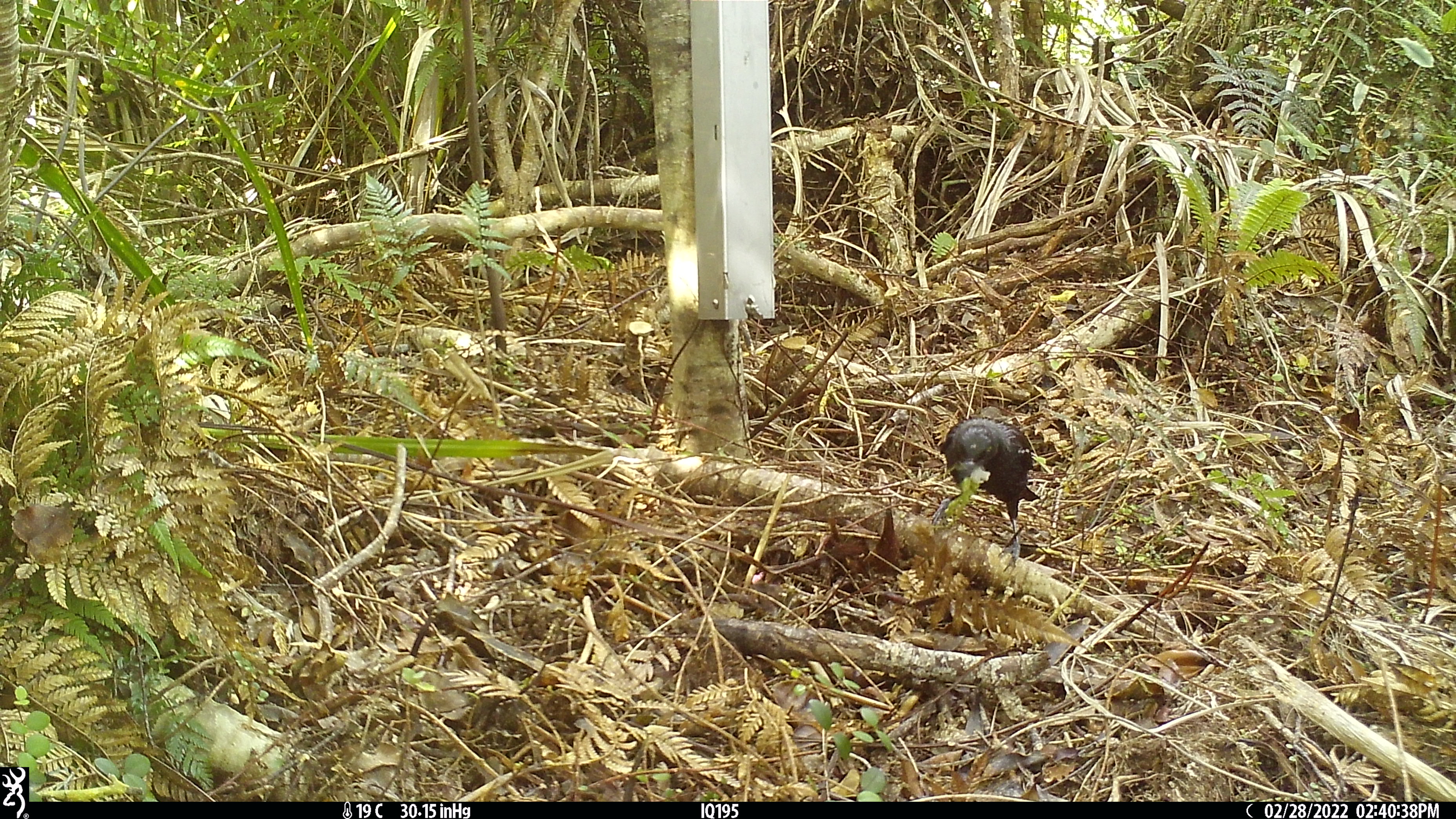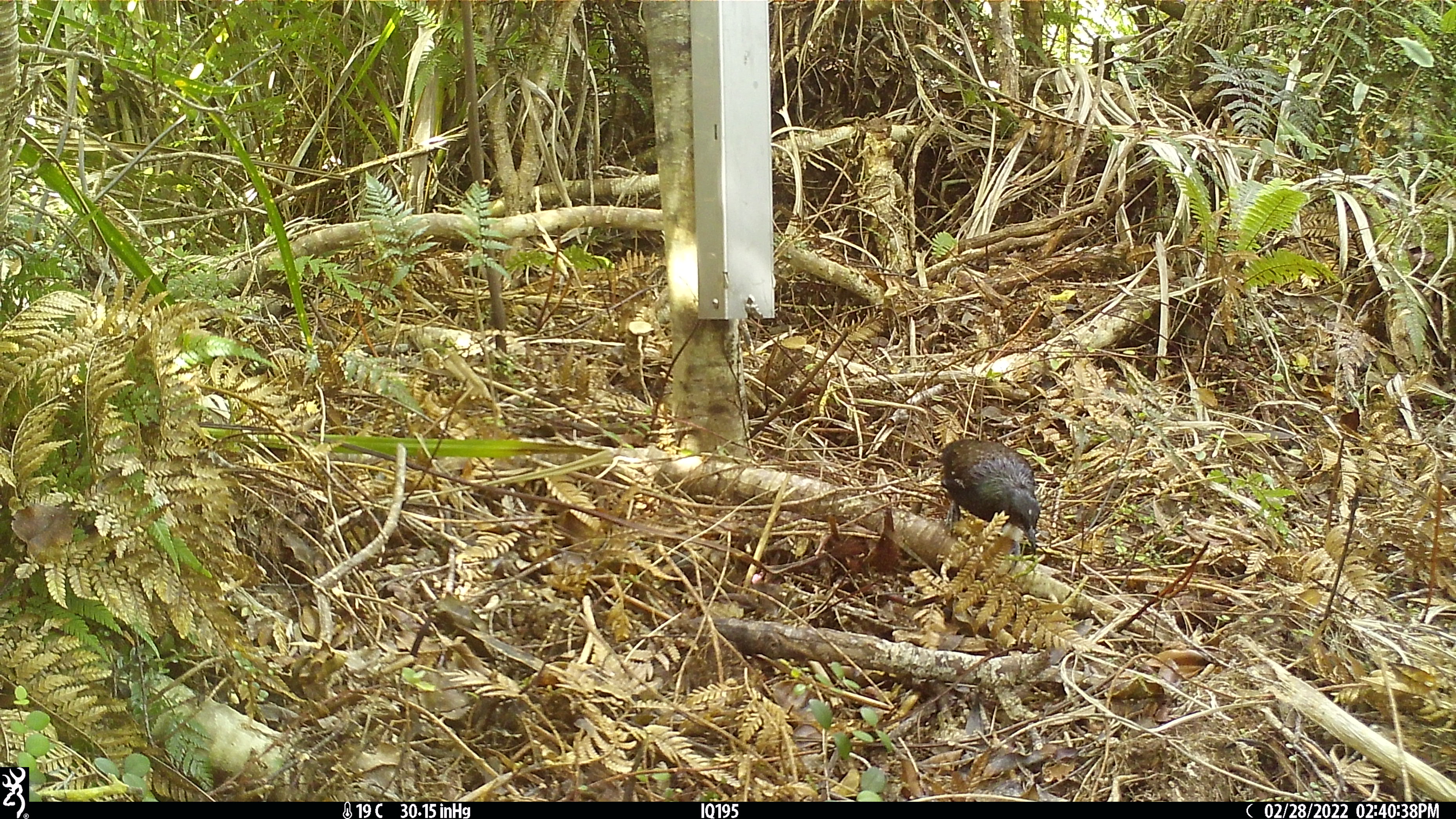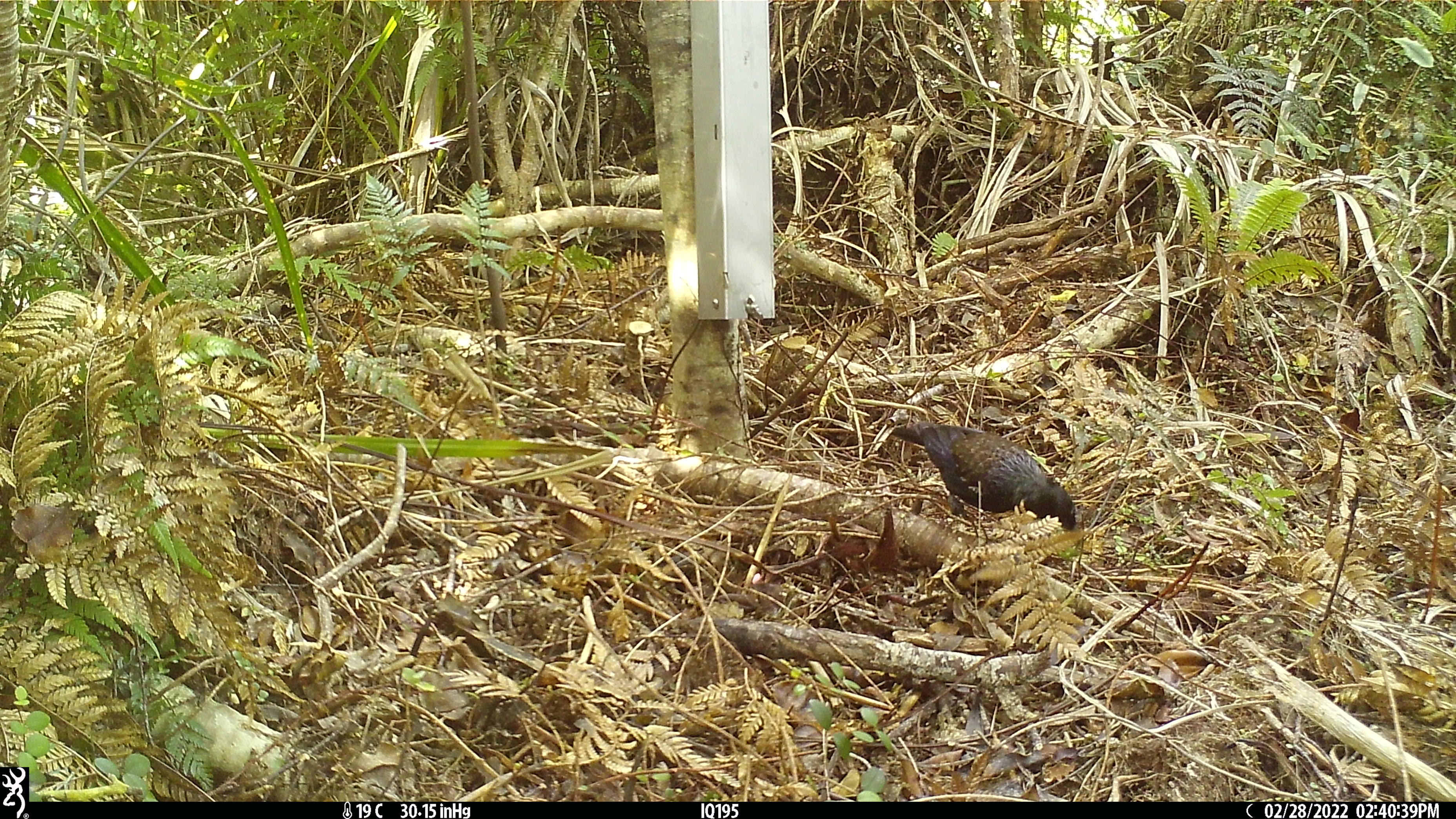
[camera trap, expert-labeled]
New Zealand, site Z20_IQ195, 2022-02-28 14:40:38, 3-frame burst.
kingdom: Animalia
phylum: Chordata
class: Aves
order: Passeriformes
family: Meliphagidae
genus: Prosthemadera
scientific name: Prosthemadera novaeseelandiae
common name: tui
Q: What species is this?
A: Tui (Prosthemadera novaeseelandiae).